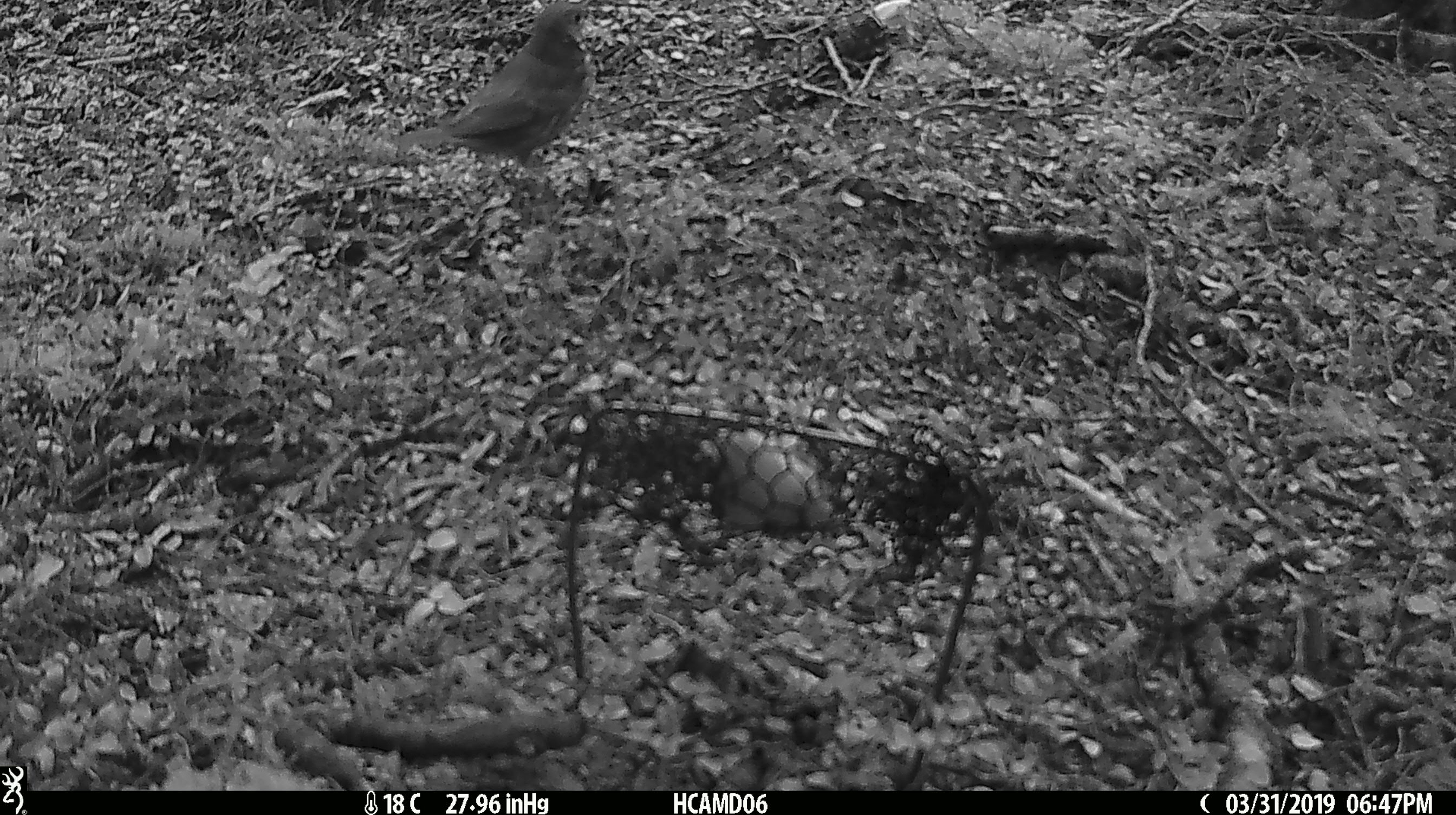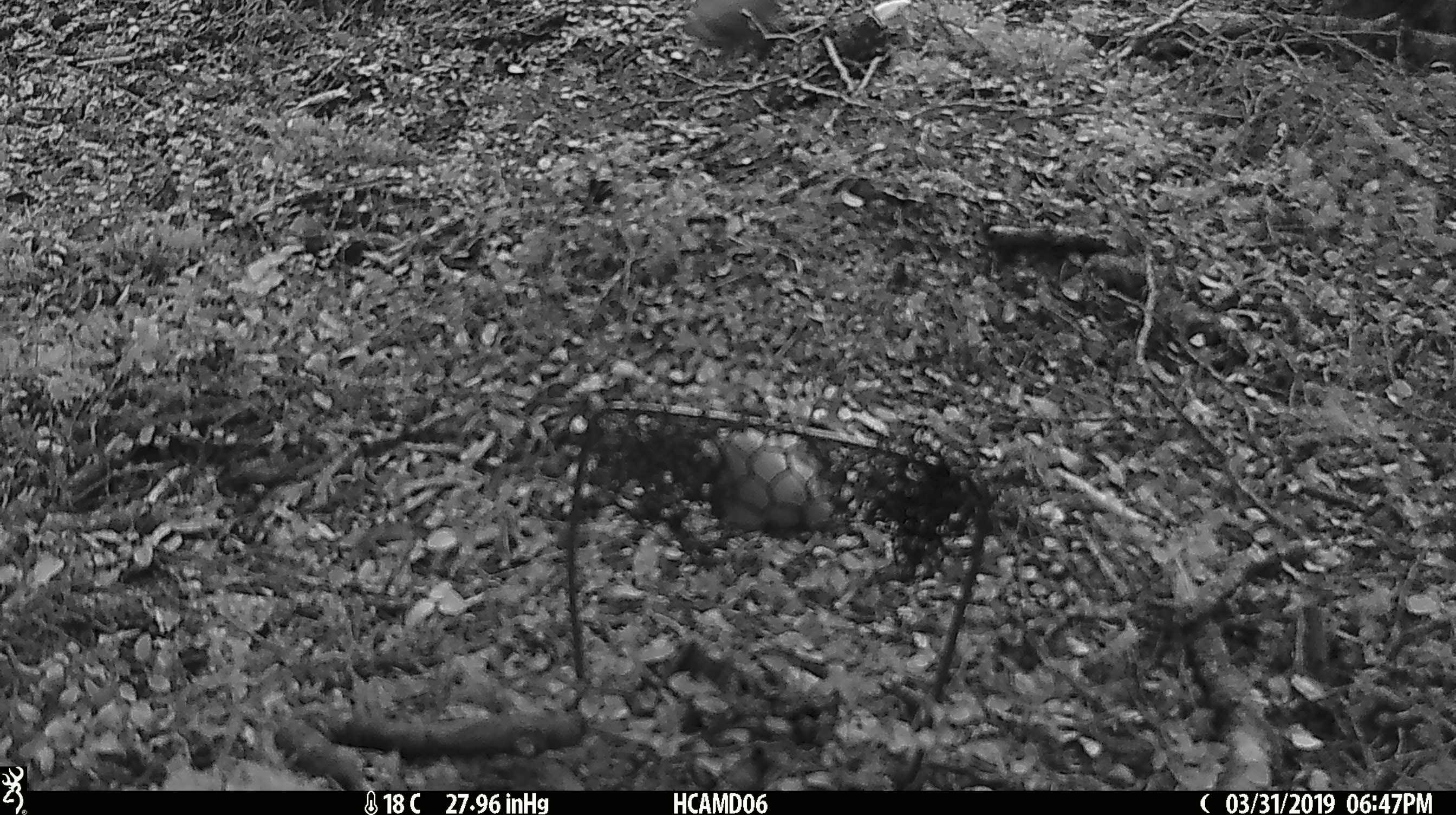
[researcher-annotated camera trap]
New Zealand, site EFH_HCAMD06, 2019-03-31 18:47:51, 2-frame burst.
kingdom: Animalia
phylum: Chordata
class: Aves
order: Passeriformes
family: Turdidae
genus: Turdus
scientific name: Turdus philomelos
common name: song thrush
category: thrush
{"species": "thrush (song thrush) (Turdus philomelos)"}